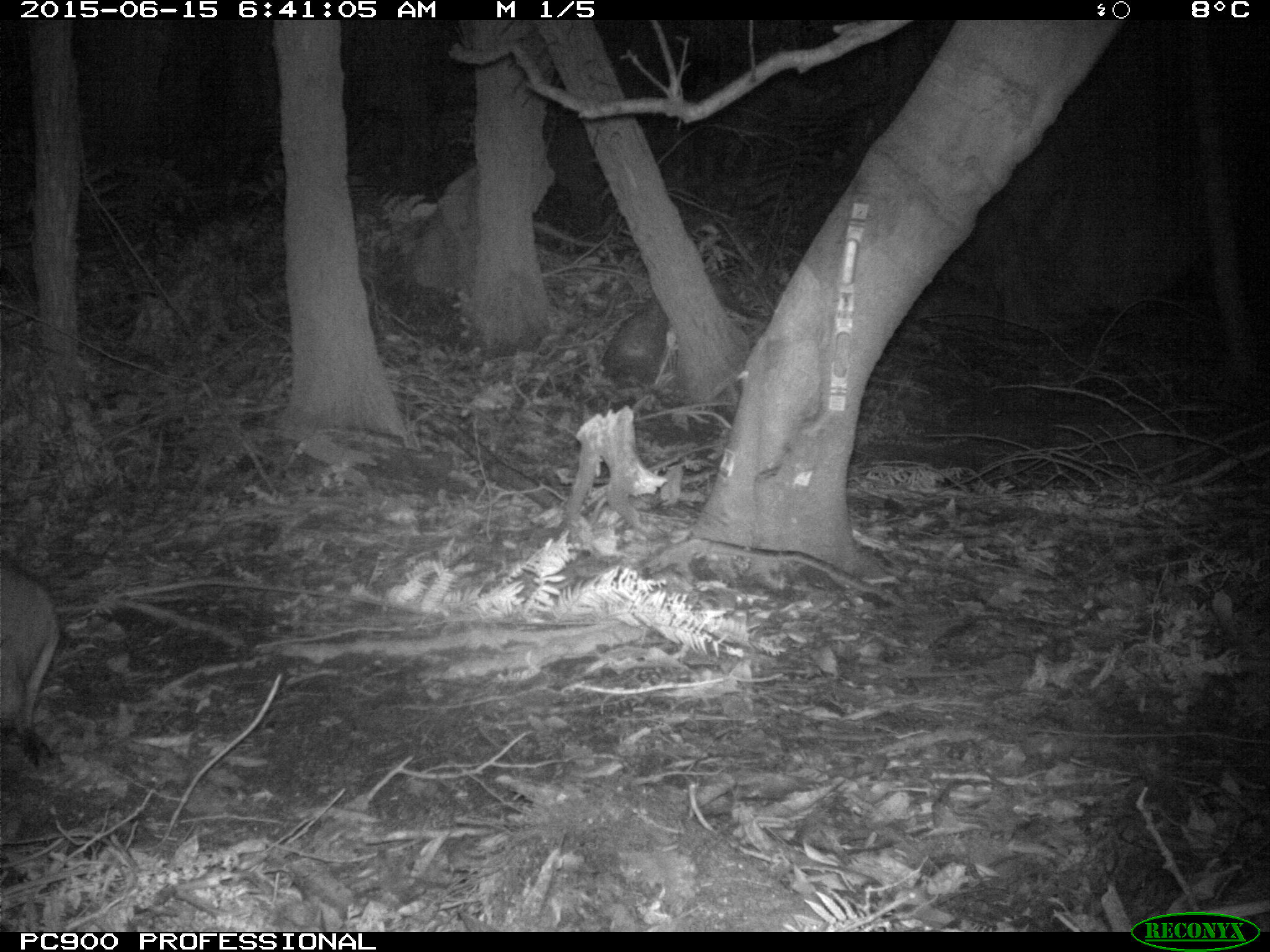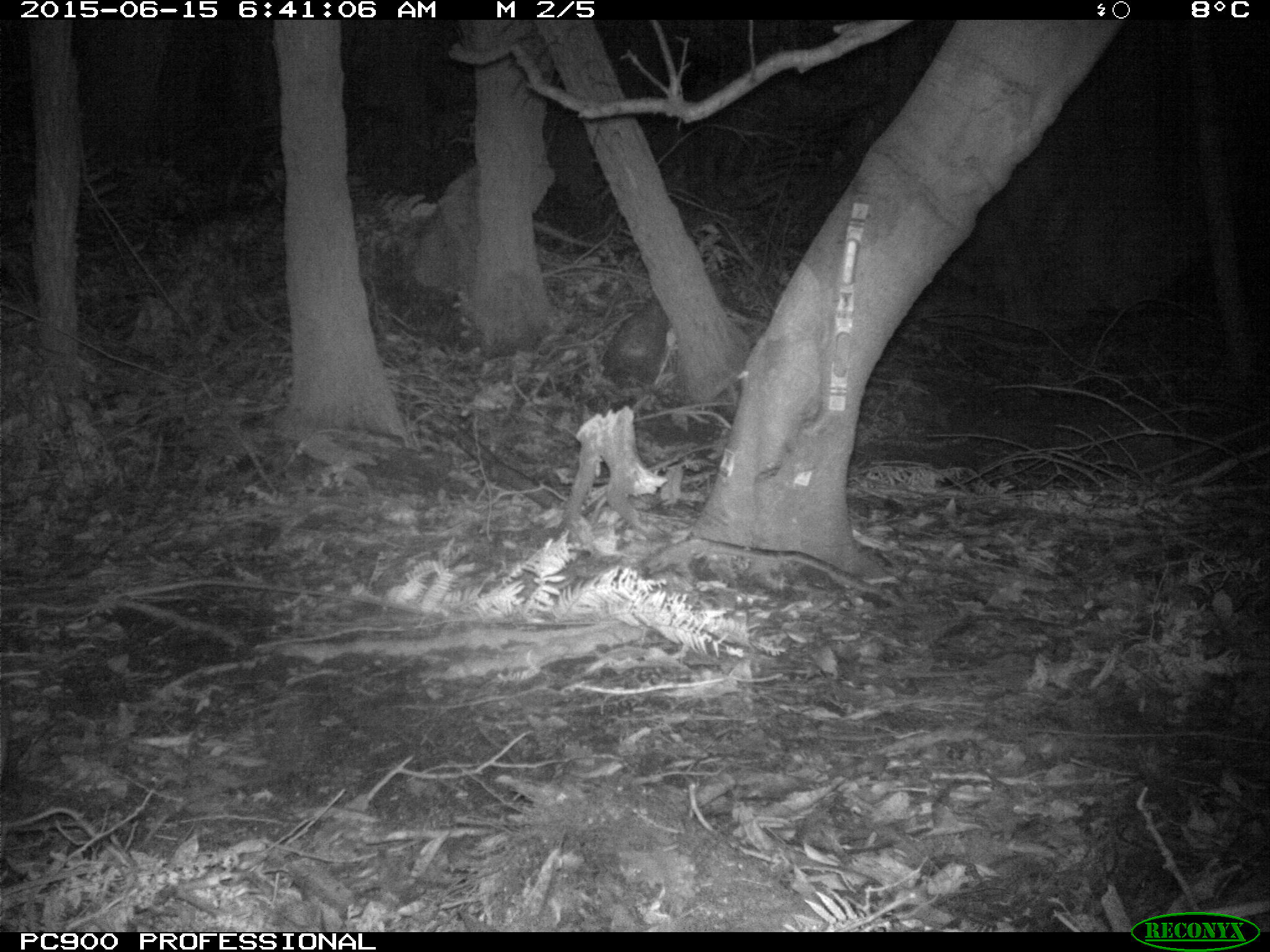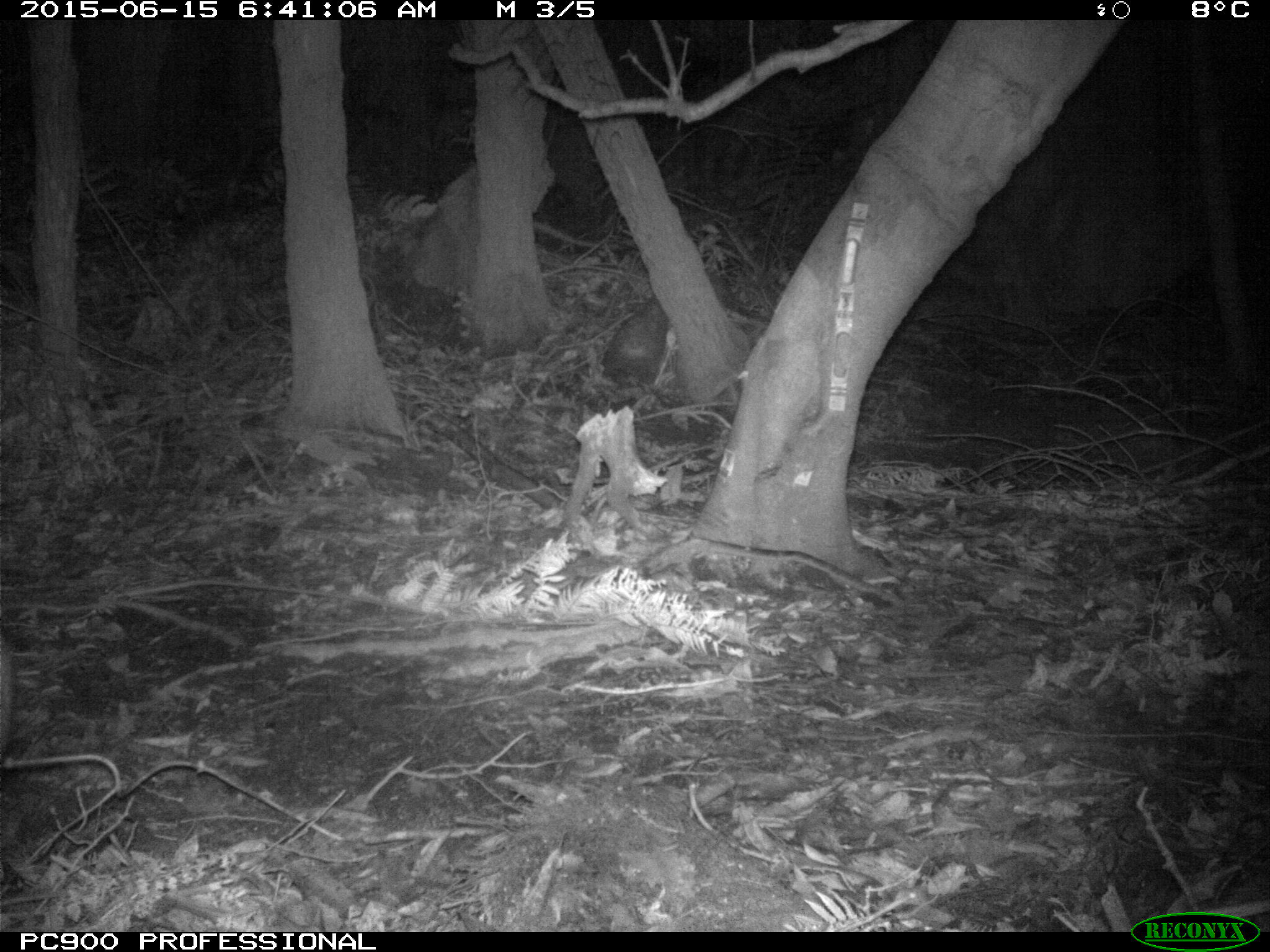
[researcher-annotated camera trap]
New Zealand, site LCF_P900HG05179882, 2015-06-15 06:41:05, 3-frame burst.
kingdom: Animalia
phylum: Chordata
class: Mammalia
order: Diprotodontia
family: Macropodidae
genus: Notamacropus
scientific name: Notamacropus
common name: wallaby